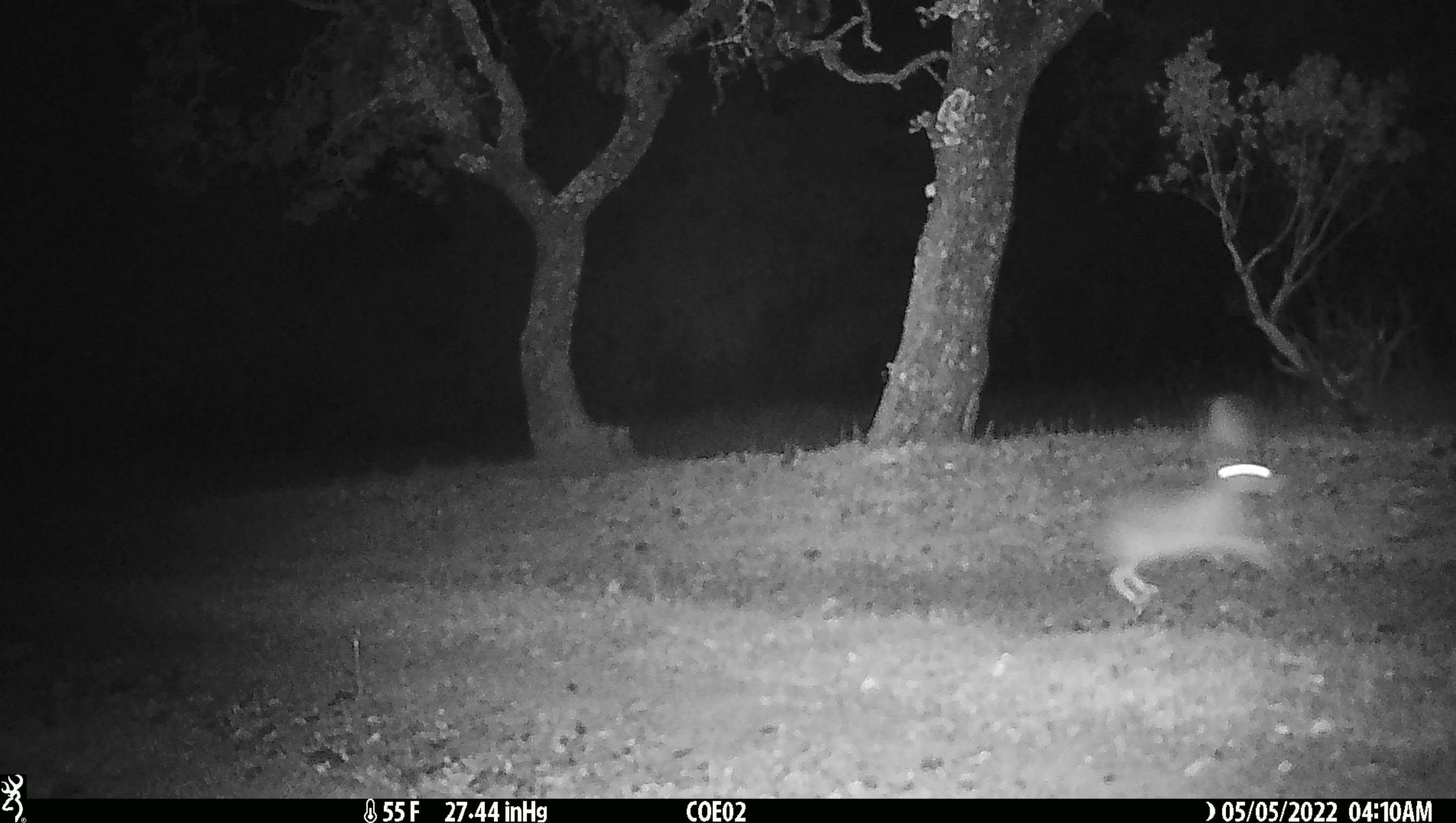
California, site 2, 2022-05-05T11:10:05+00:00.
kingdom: Animalia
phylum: Chordata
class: Mammalia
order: Lagomorpha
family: Leporidae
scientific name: Leporidae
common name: rabbit